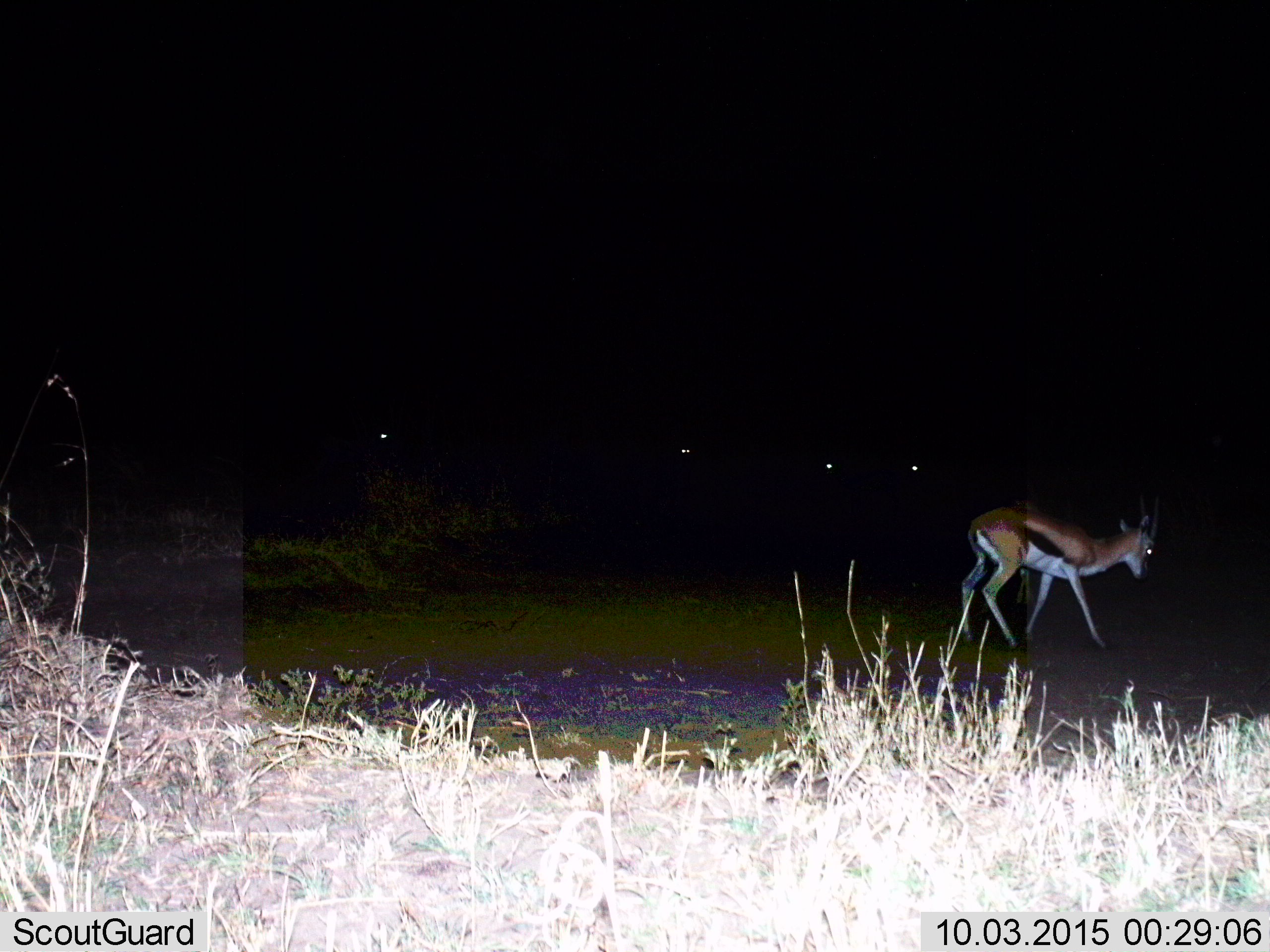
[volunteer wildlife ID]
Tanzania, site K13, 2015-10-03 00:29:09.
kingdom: Animalia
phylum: Chordata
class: Mammalia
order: Artiodactyla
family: Bovidae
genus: Eudorcas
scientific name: Eudorcas thomsonii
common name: thomson's gazelle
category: gazellethomsons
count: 1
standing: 57%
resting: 0%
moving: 43%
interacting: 0%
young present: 0%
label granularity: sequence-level